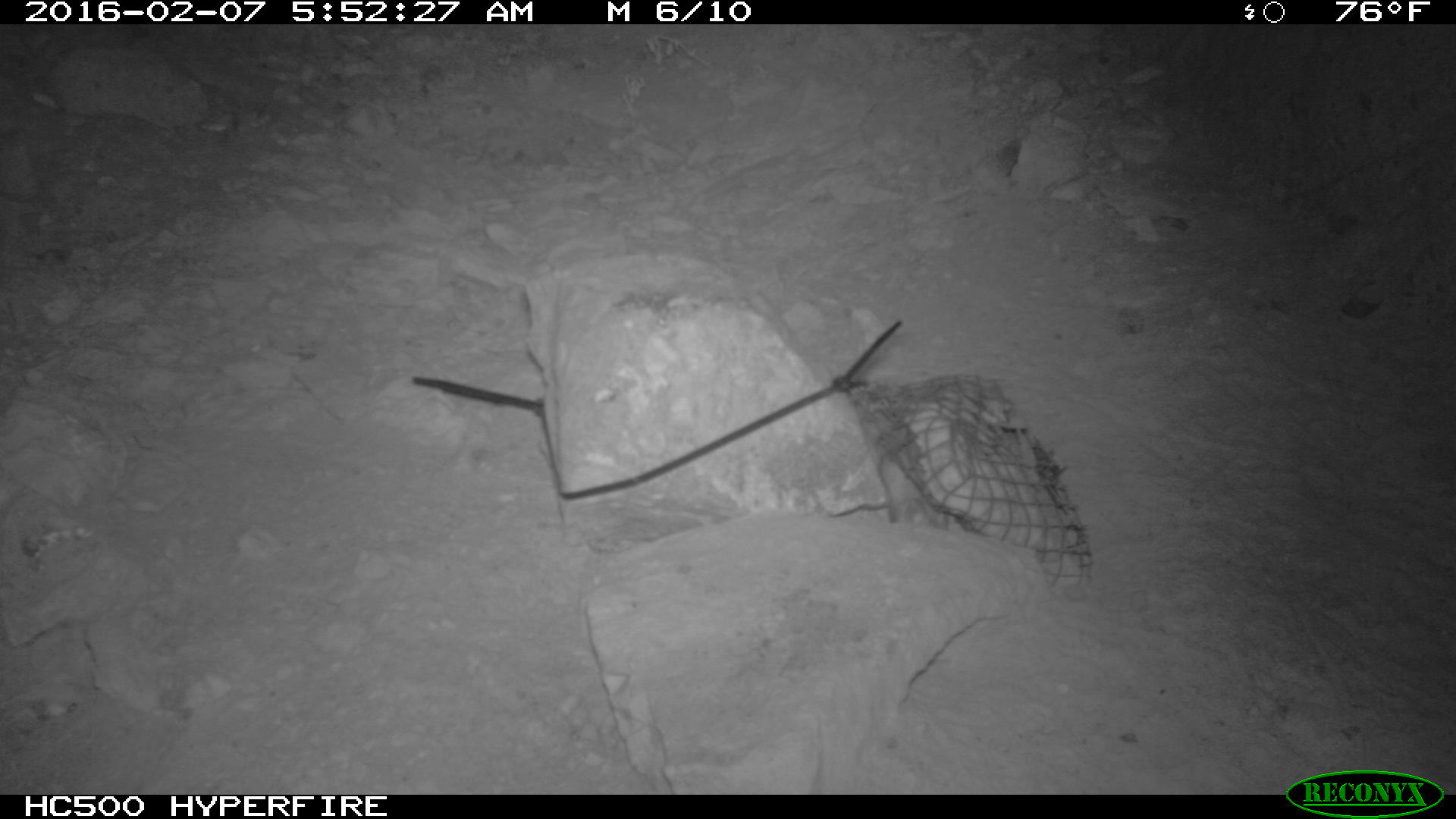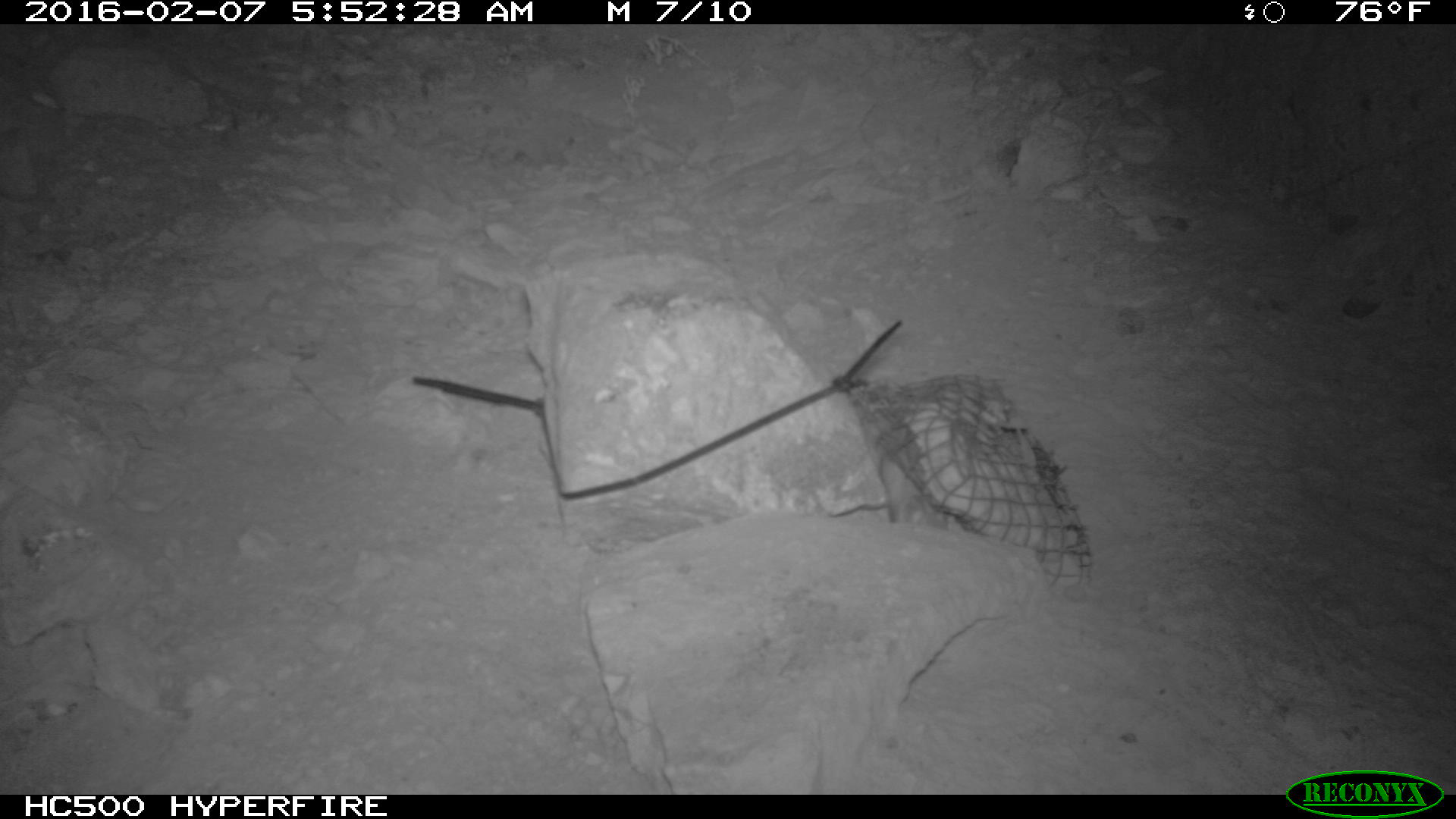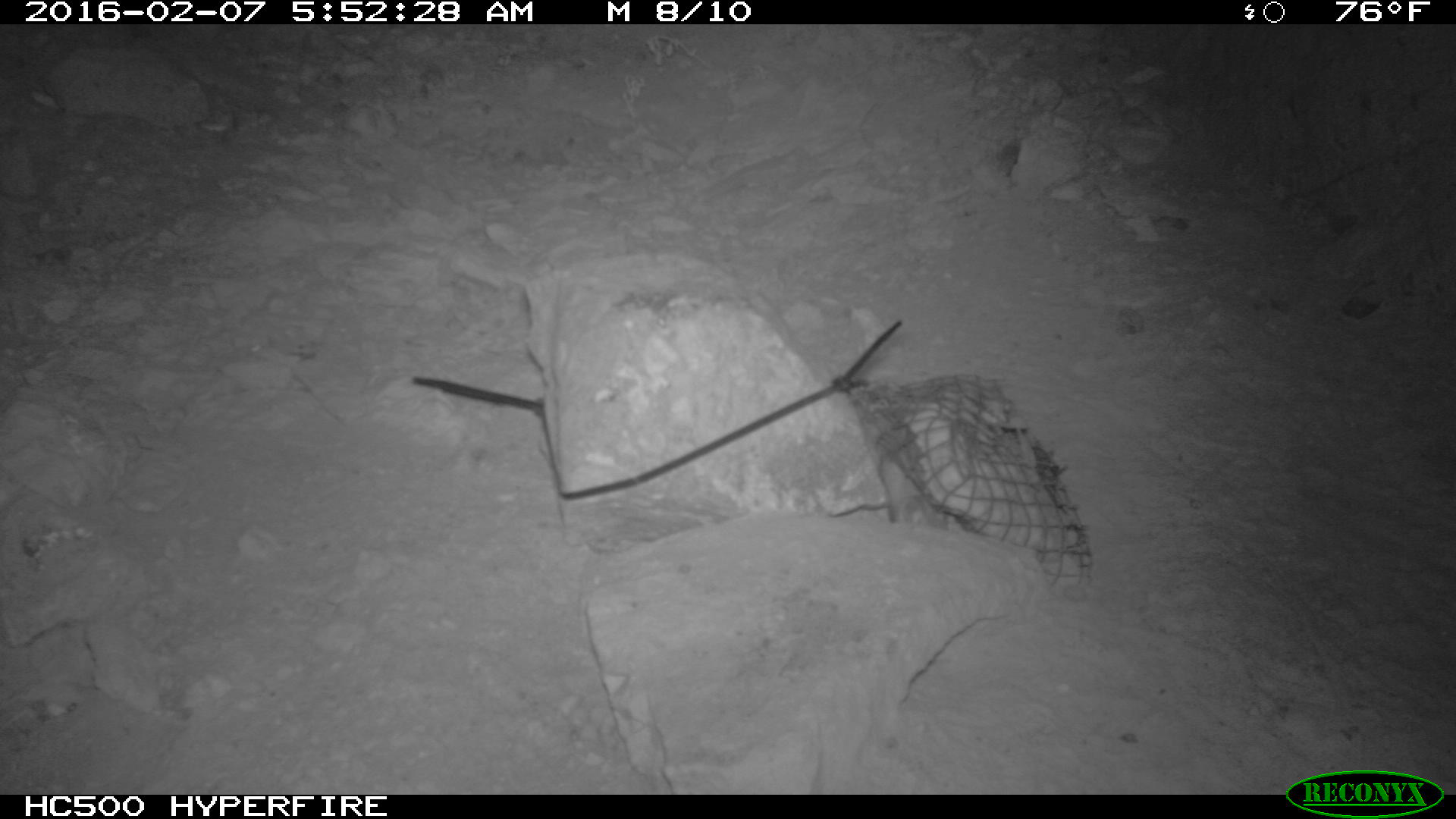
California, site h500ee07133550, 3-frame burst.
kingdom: Animalia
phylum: Chordata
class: Mammalia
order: Rodentia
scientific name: Rodentia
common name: rodent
Rodent (Rodentia).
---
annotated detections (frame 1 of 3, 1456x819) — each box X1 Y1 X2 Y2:
rodent: 878 451 950 529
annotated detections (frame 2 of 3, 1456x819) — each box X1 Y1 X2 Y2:
rodent: 878 456 949 532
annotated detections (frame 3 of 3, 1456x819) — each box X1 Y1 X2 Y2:
rodent: 880 453 945 527